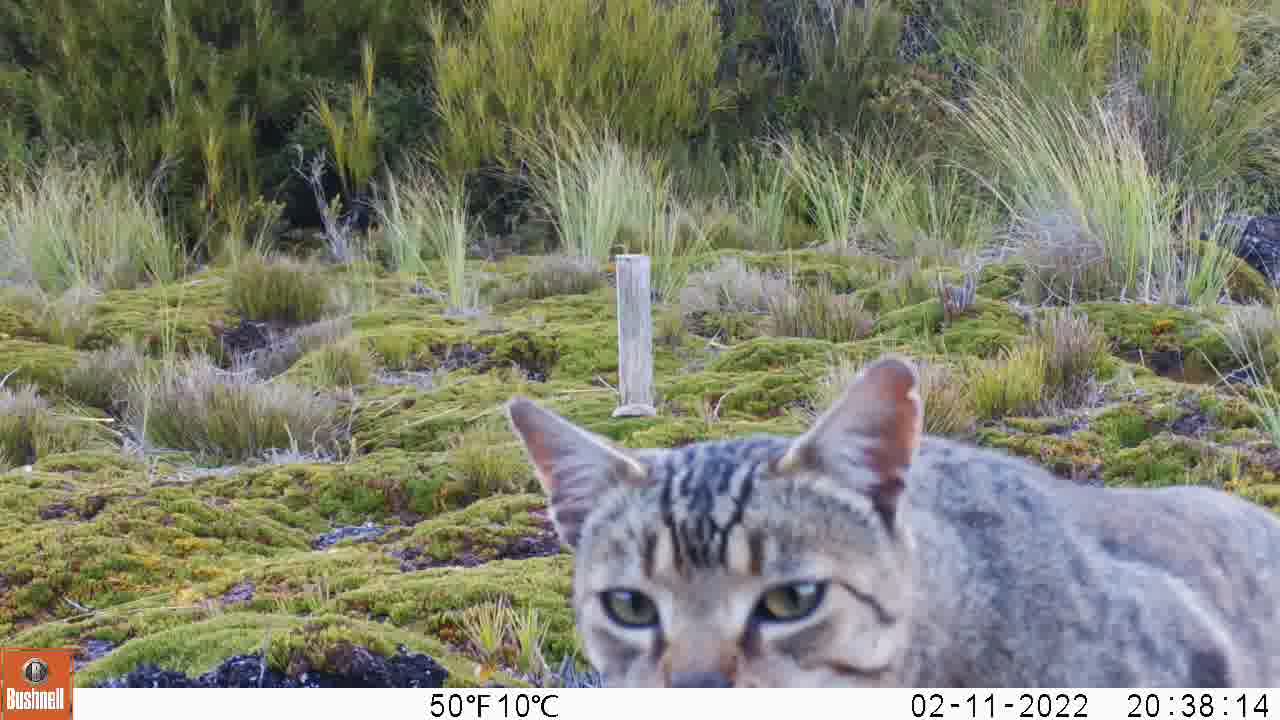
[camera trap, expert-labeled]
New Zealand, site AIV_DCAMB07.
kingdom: Animalia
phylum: Chordata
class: Mammalia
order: Carnivora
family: Felidae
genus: Felis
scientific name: Felis catus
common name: domestic cat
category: cat